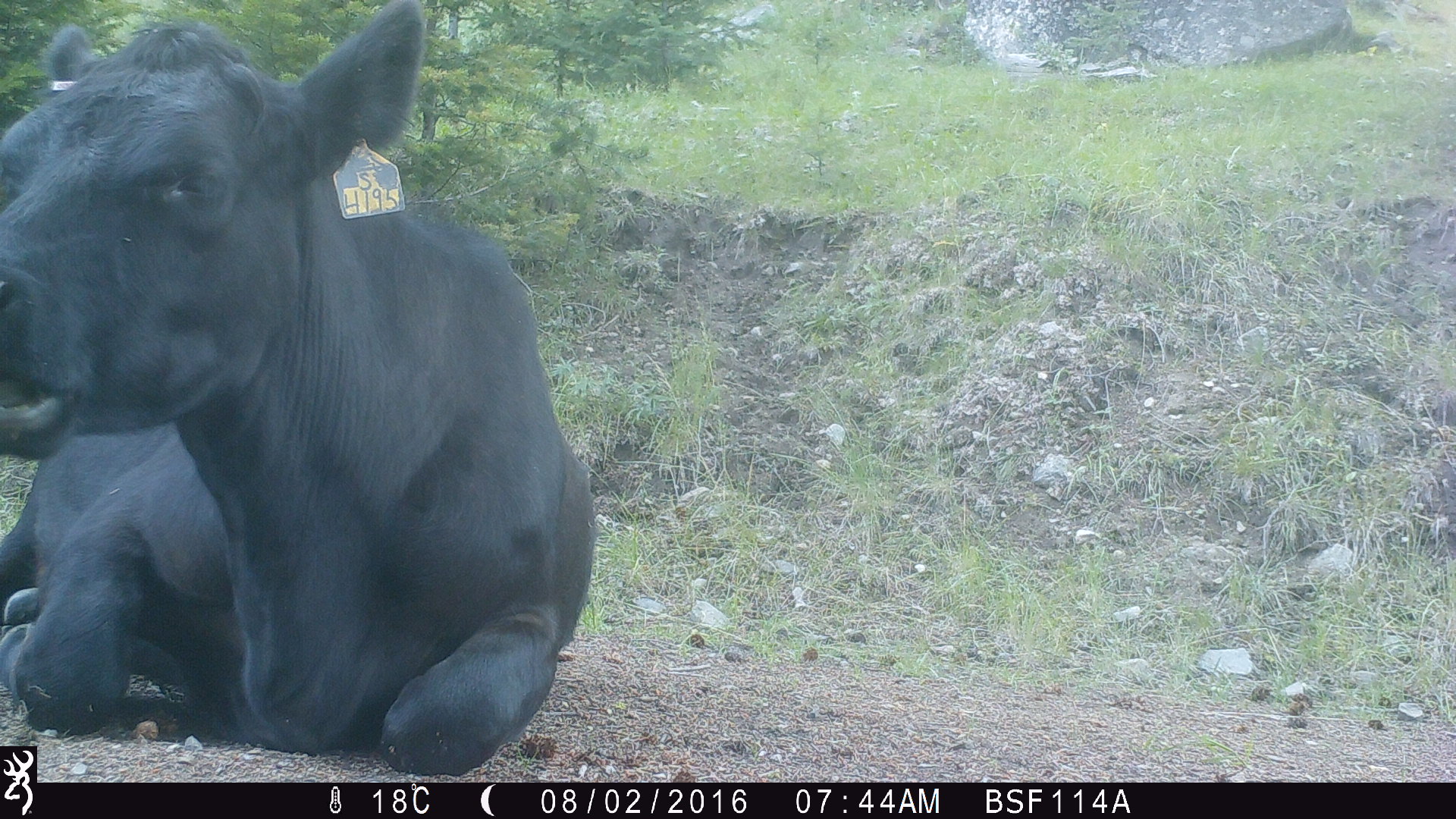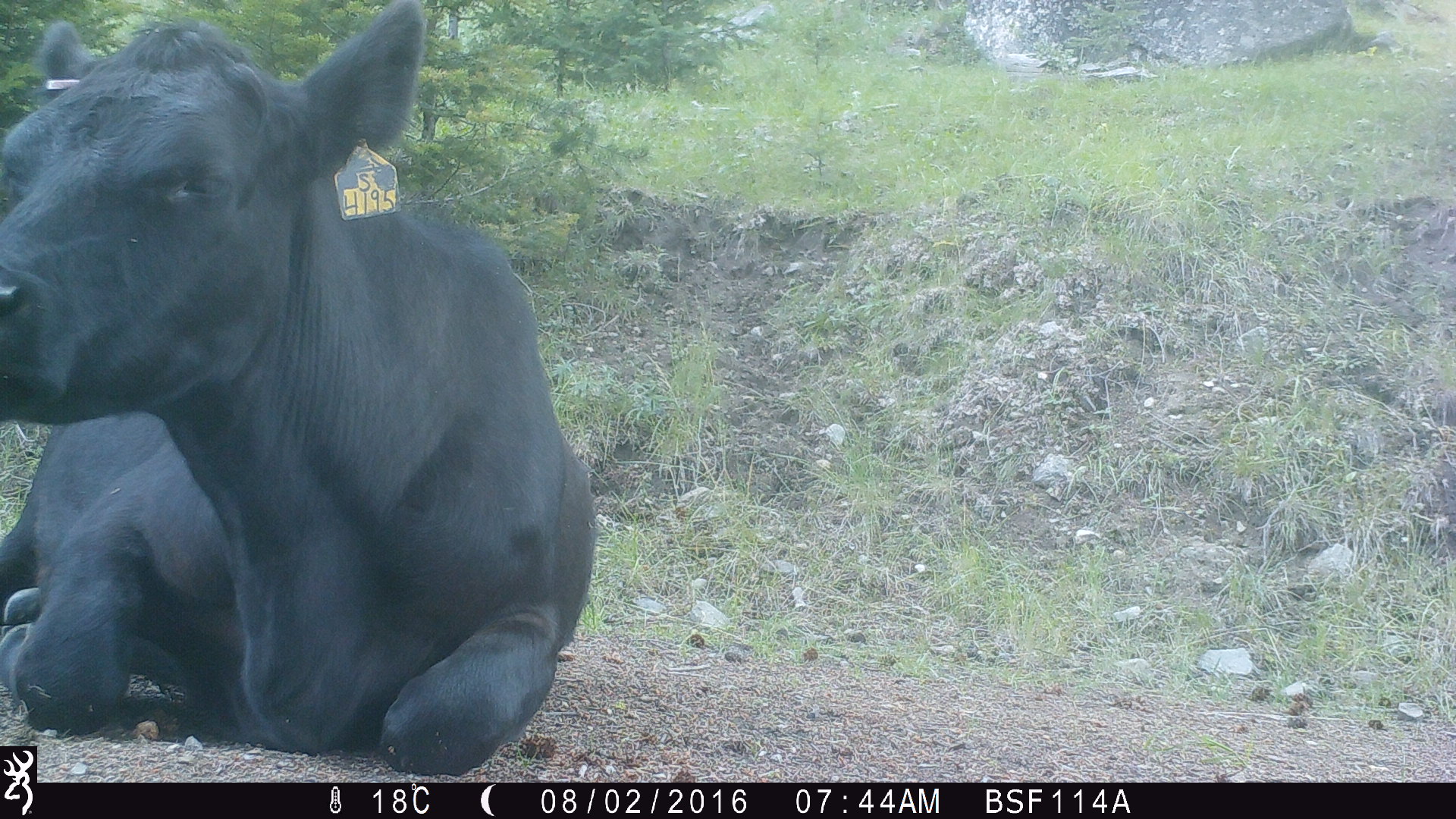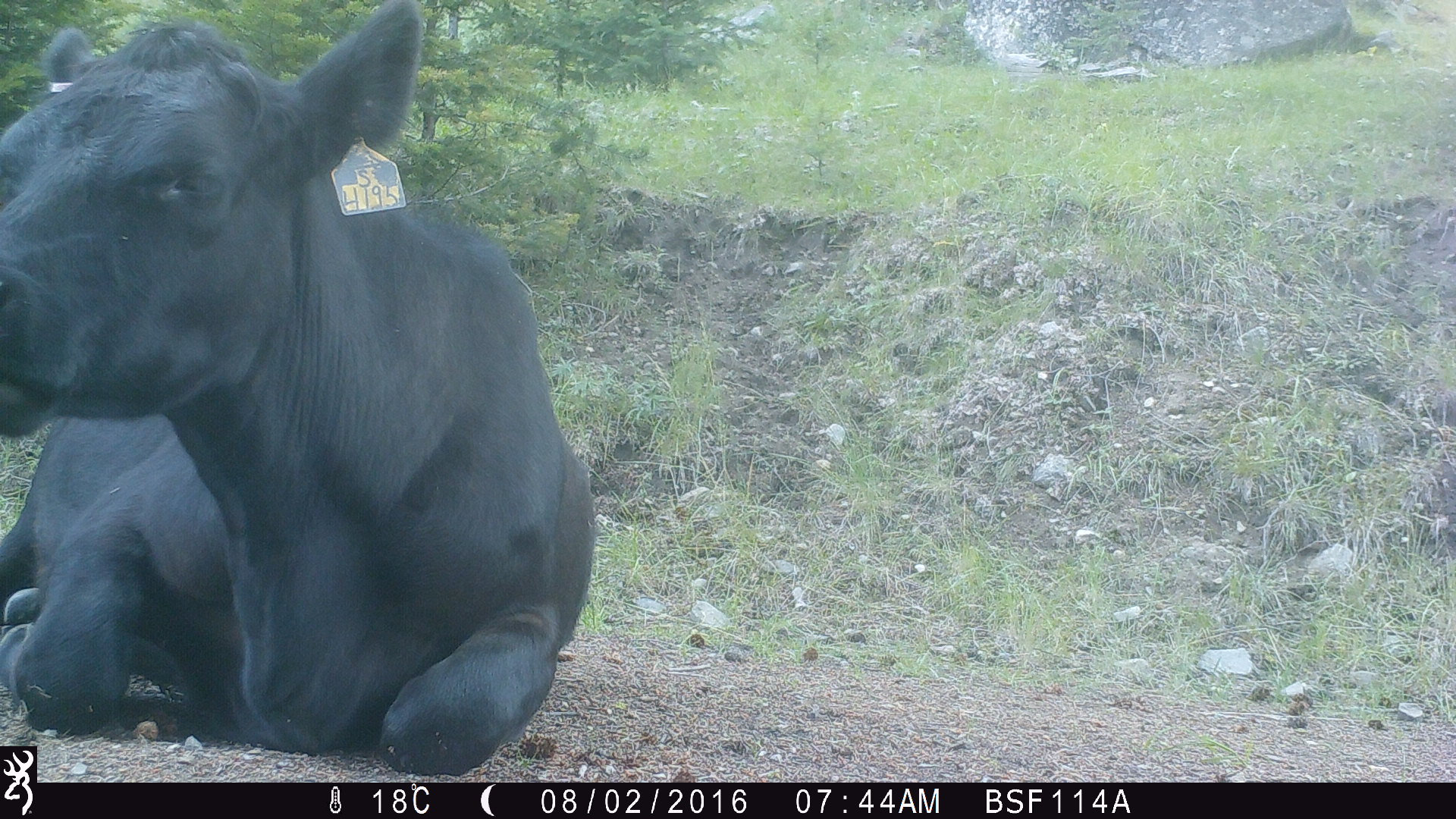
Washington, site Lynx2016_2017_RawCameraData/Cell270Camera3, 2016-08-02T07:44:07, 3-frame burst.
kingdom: Animalia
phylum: Chordata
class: Mammalia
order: Artiodactyla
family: Bovidae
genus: Bos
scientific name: Bos taurus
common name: domestic cattle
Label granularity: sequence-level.